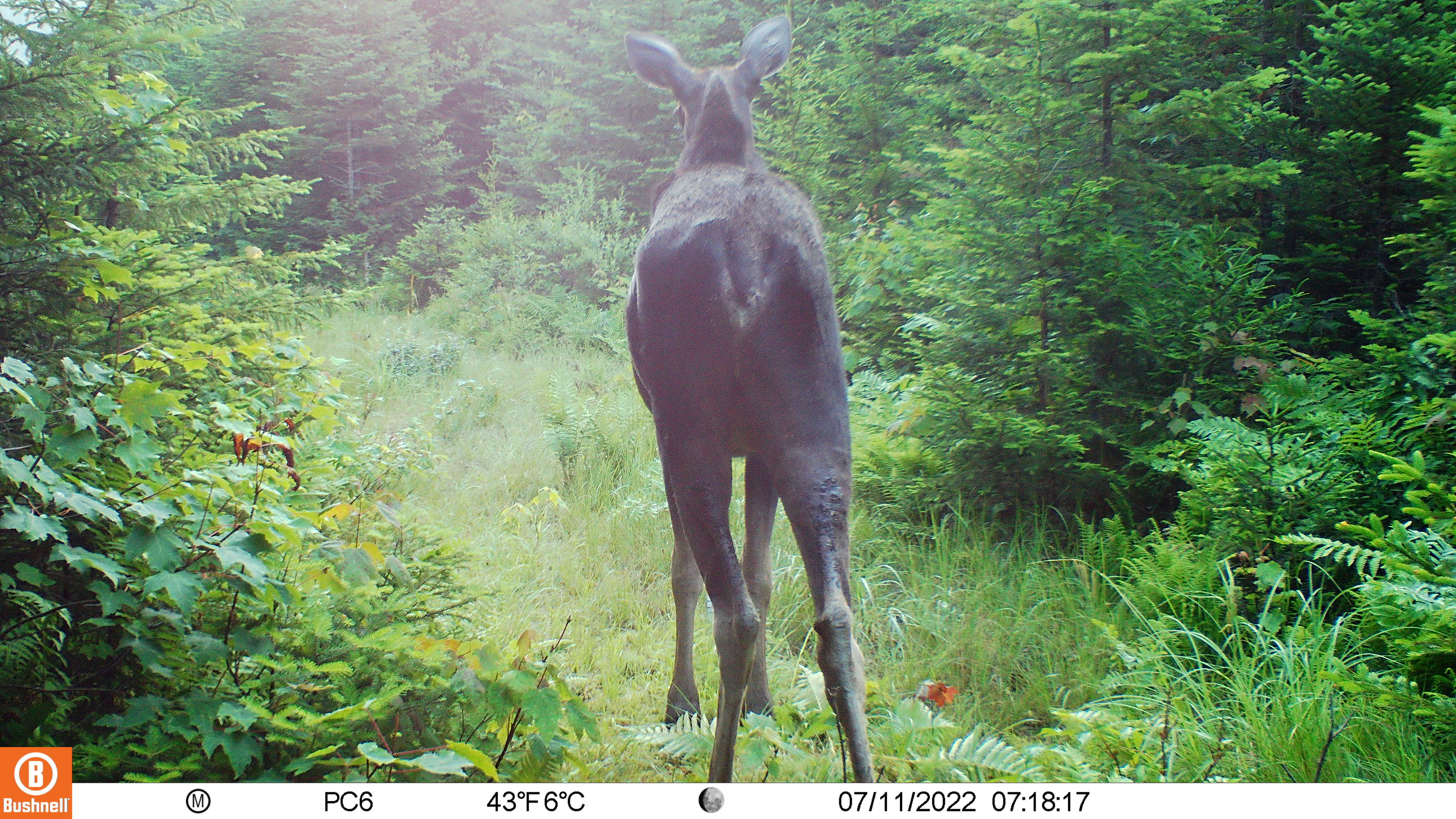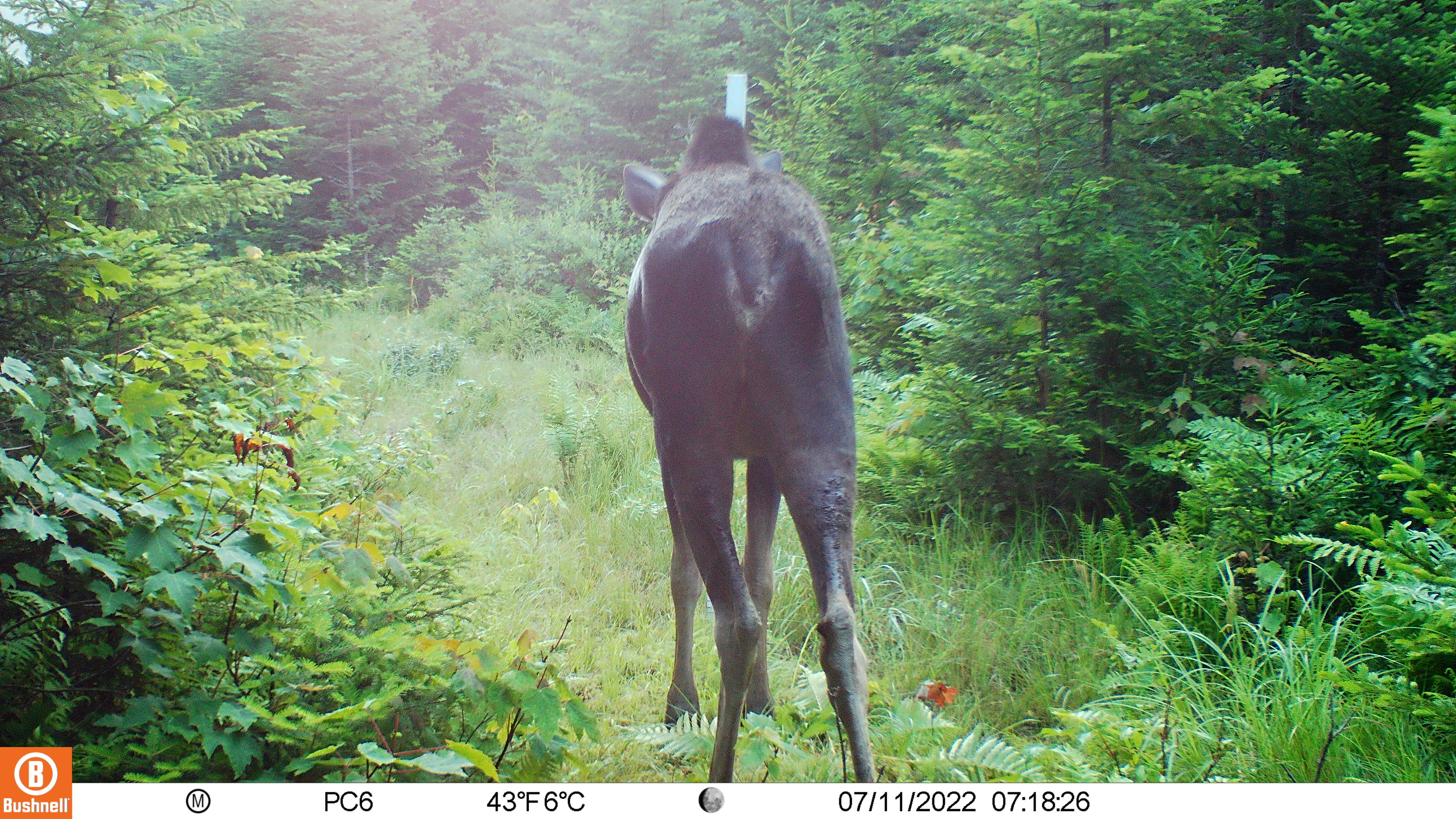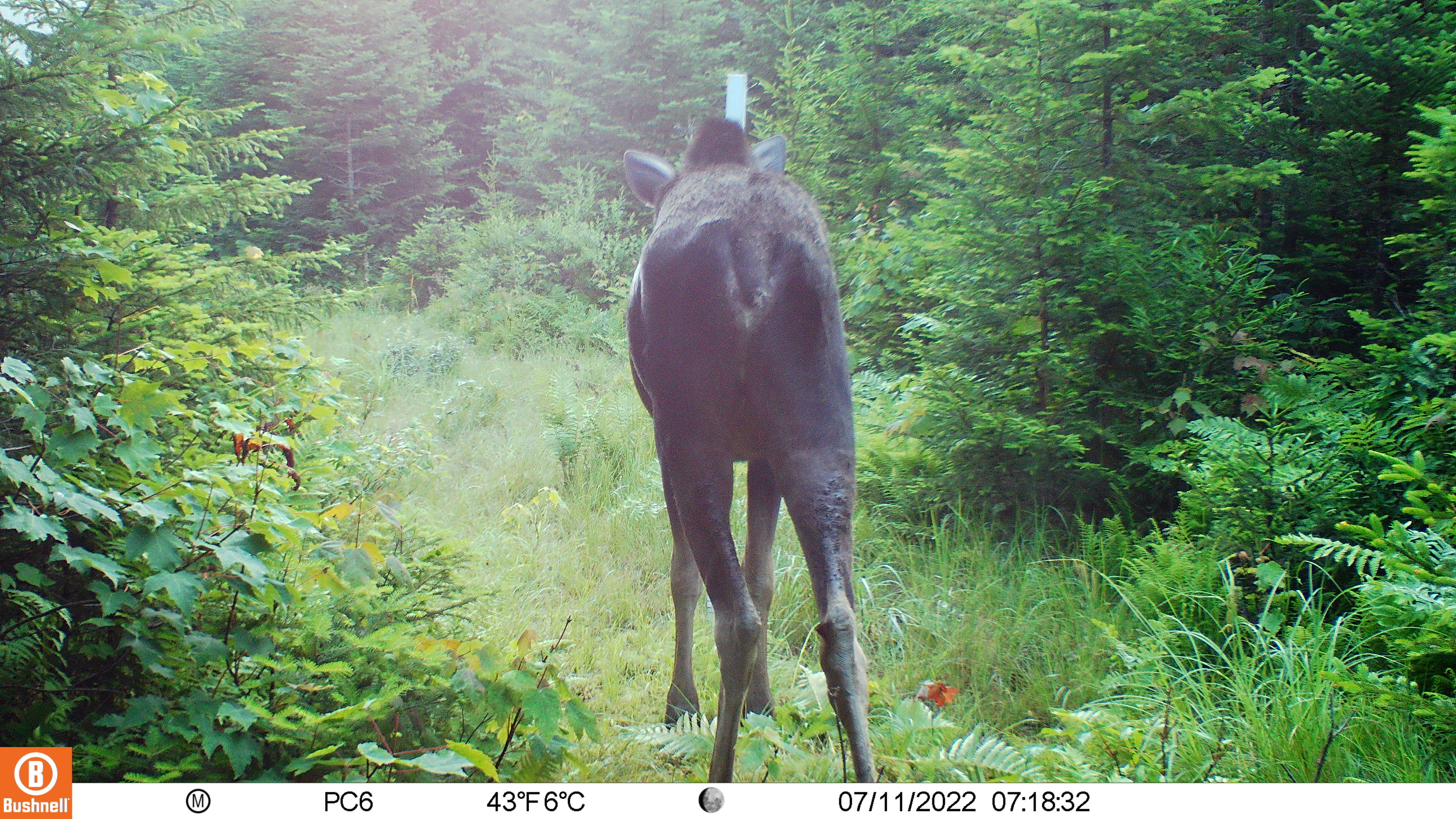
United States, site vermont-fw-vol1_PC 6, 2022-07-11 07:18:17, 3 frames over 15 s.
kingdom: Animalia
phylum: Chordata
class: Mammalia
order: Artiodactyla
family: Cervidae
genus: Alces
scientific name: Alces alces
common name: moose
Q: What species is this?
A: Moose (Alces alces).